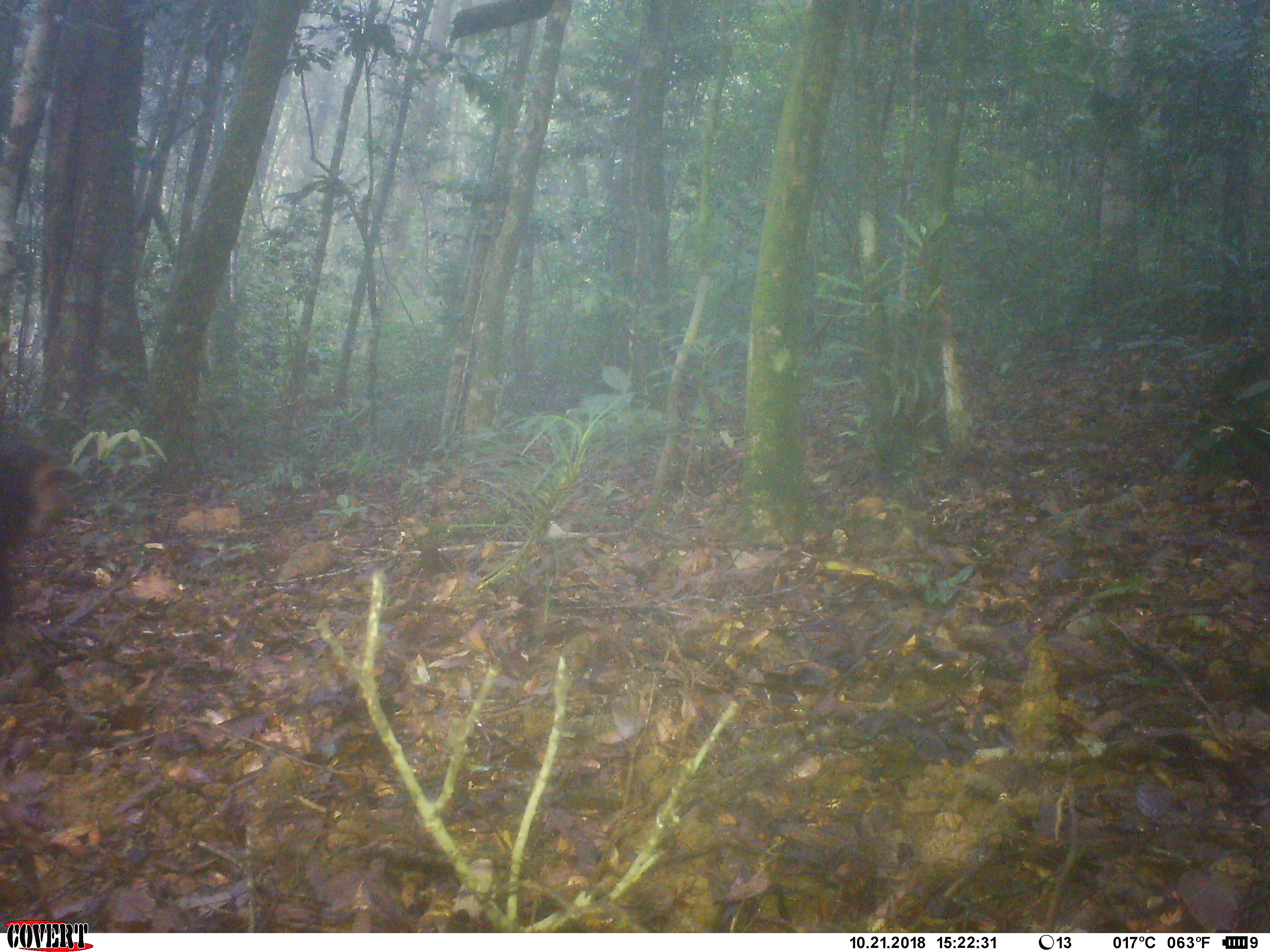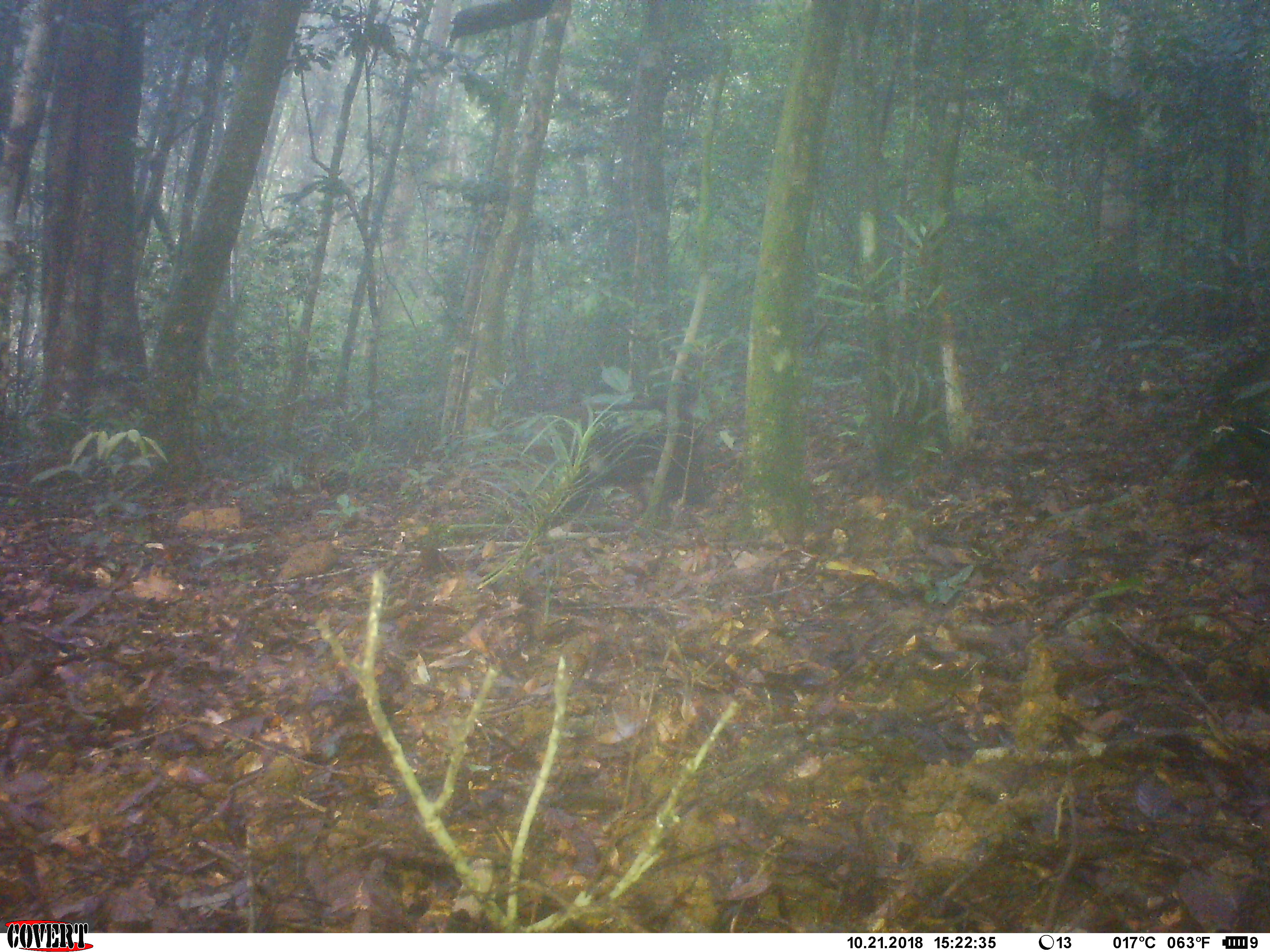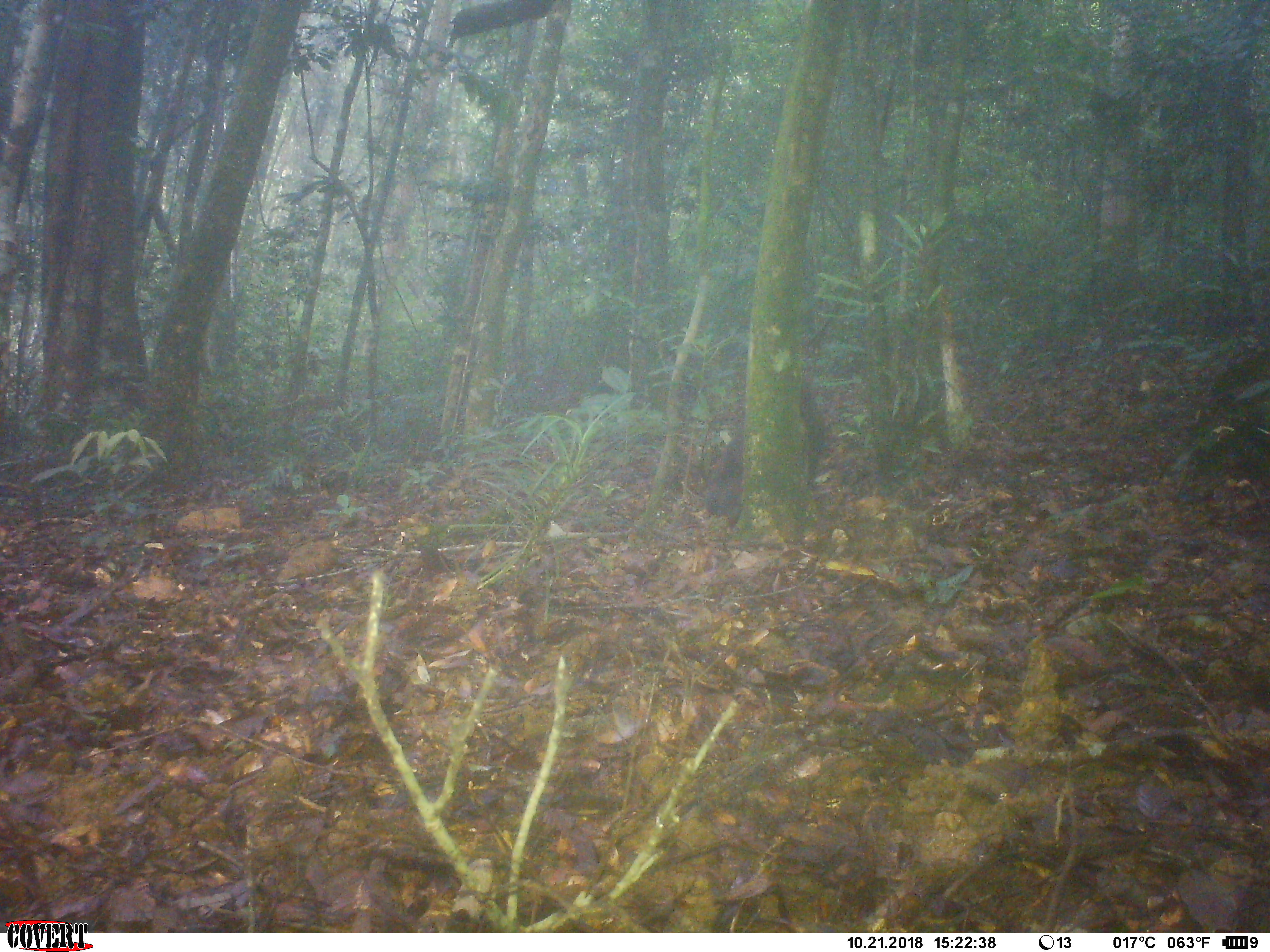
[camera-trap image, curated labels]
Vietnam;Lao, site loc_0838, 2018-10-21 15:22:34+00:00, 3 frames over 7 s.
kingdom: Animalia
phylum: Chordata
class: Mammalia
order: Primates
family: Cercopithecidae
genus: Macaca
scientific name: Macaca arctoides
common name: stump-tailed macaque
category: stump tailed macaque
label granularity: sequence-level